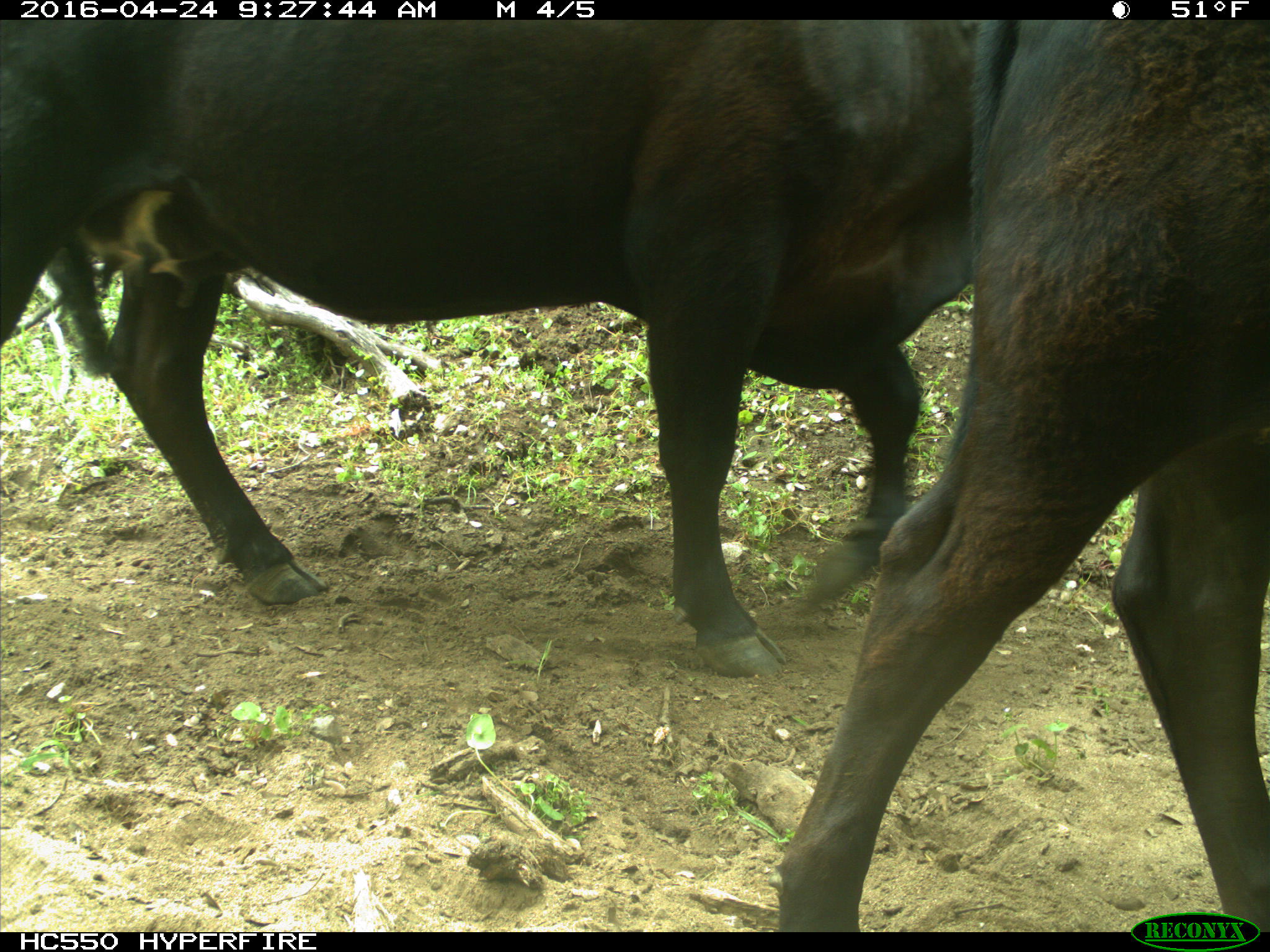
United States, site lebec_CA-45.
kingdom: Animalia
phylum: Chordata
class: Mammalia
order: Artiodactyla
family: Bovidae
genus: Bos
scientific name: Bos taurus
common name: domestic cow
Bos taurus (domestic cow).